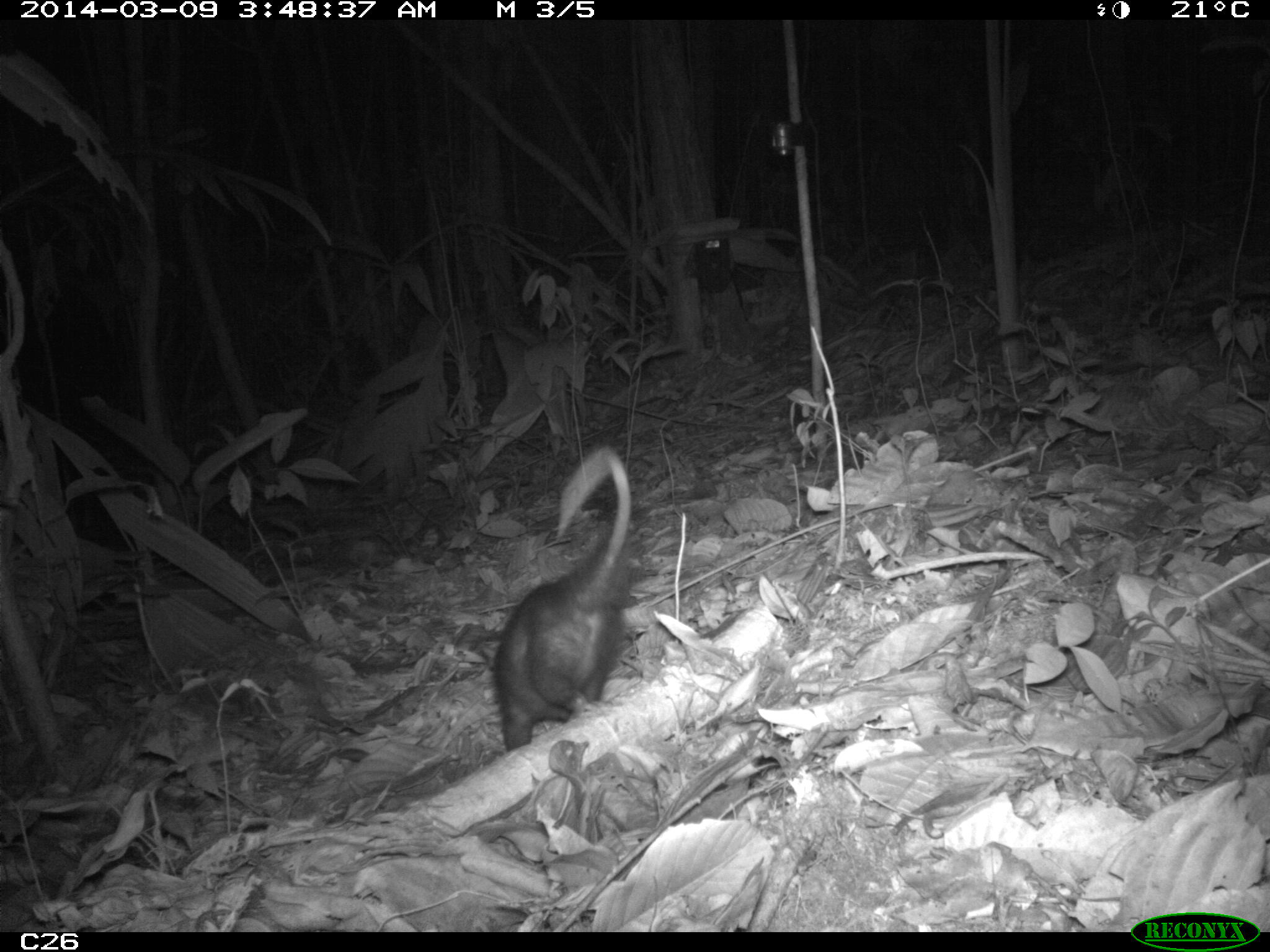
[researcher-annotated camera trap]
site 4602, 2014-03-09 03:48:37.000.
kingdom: Animalia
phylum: Chordata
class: Mammalia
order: Didelphimorphia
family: Didelphidae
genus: Didelphis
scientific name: Didelphis imperfecta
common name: guianan white-eared opossum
Didelphis imperfecta (guianan white-eared opossum), count 1, age adult, sex female.